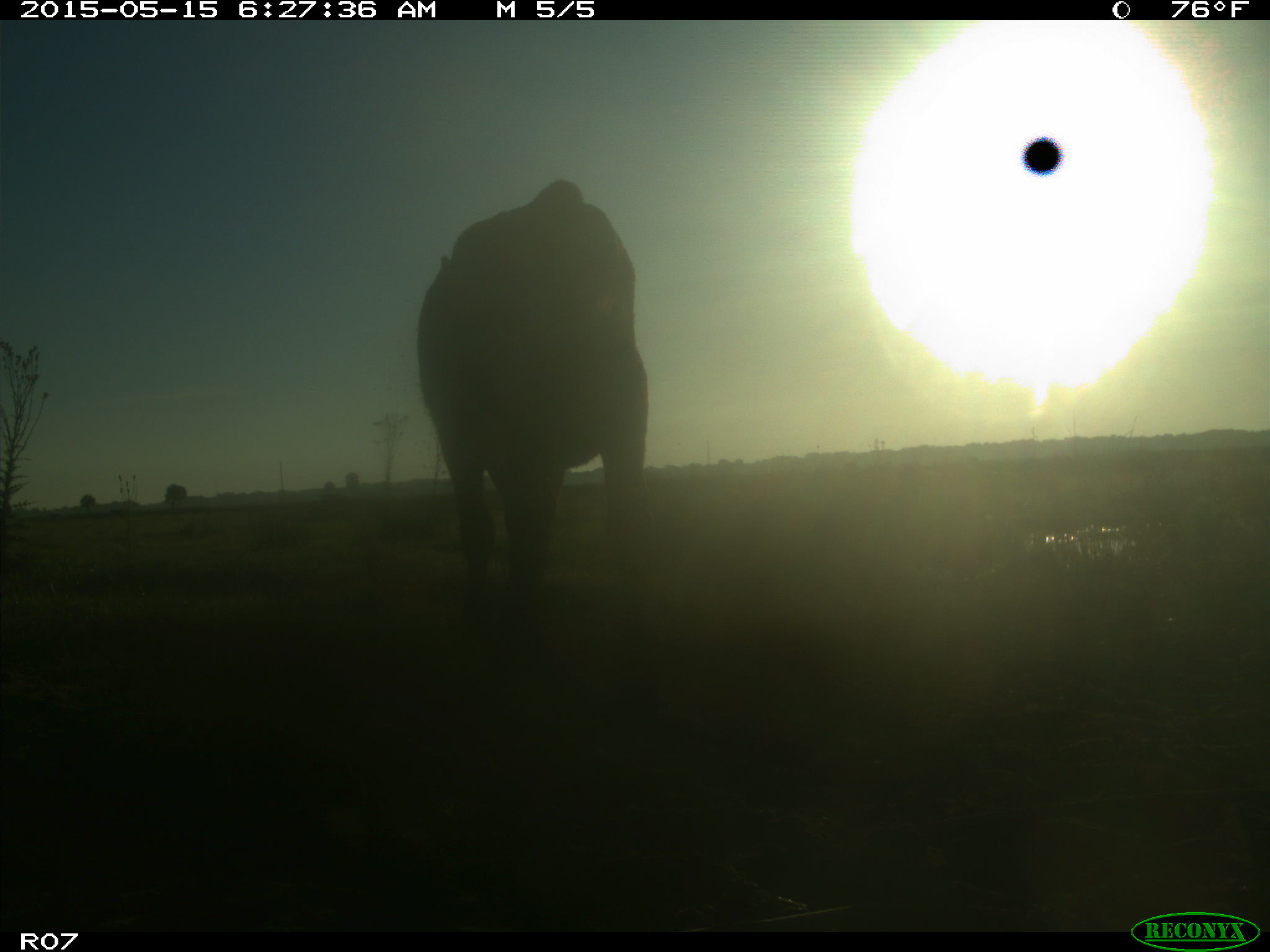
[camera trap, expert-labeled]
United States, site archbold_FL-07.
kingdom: Animalia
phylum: Chordata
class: Mammalia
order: Artiodactyla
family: Bovidae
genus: Bos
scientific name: Bos taurus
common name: domestic cow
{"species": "Bos taurus (domestic cow)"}